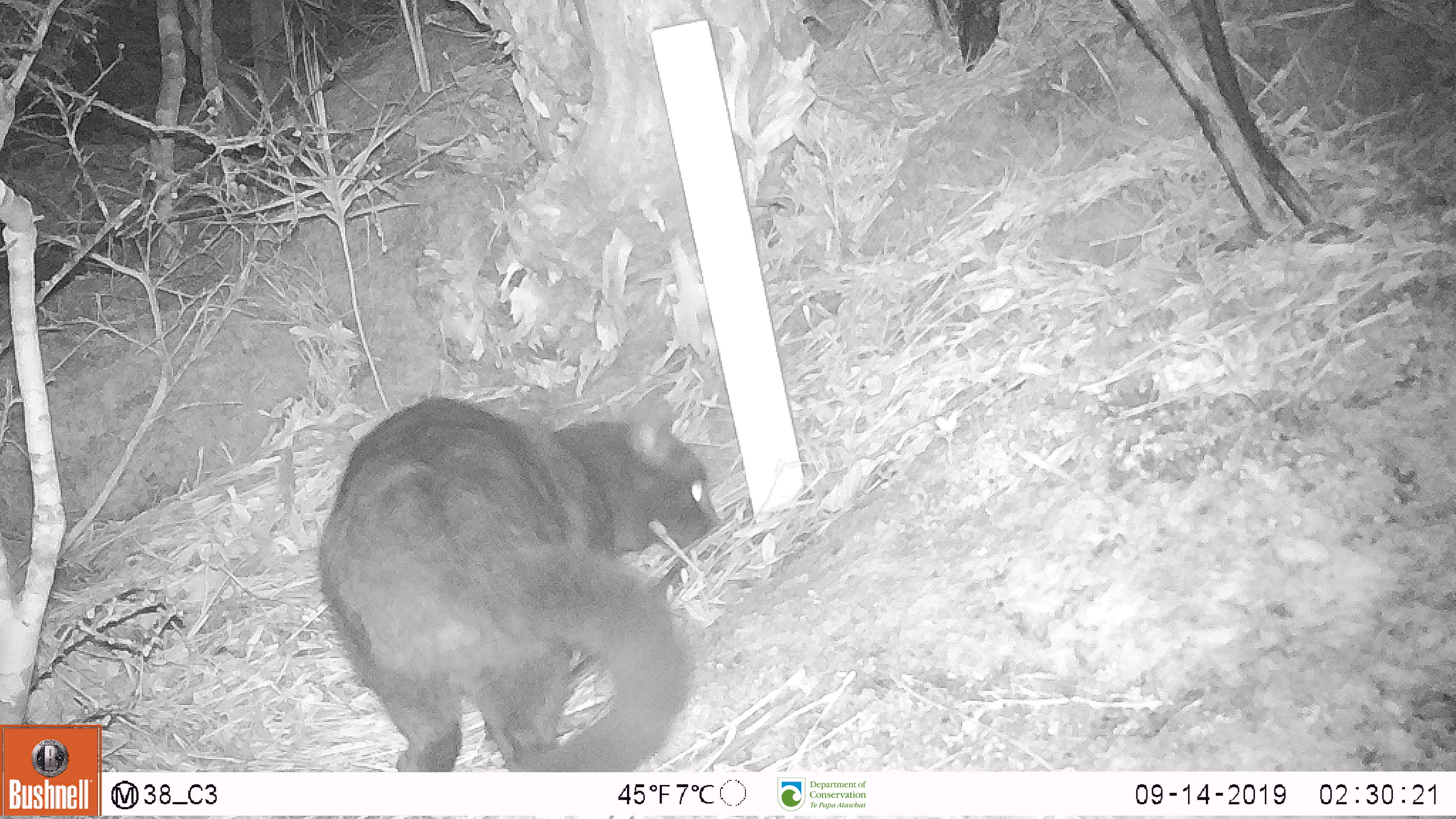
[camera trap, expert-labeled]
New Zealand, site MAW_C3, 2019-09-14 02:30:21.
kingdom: Animalia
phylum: Chordata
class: Mammalia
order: Carnivora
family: Felidae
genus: Felis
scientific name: Felis catus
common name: domestic cat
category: cat